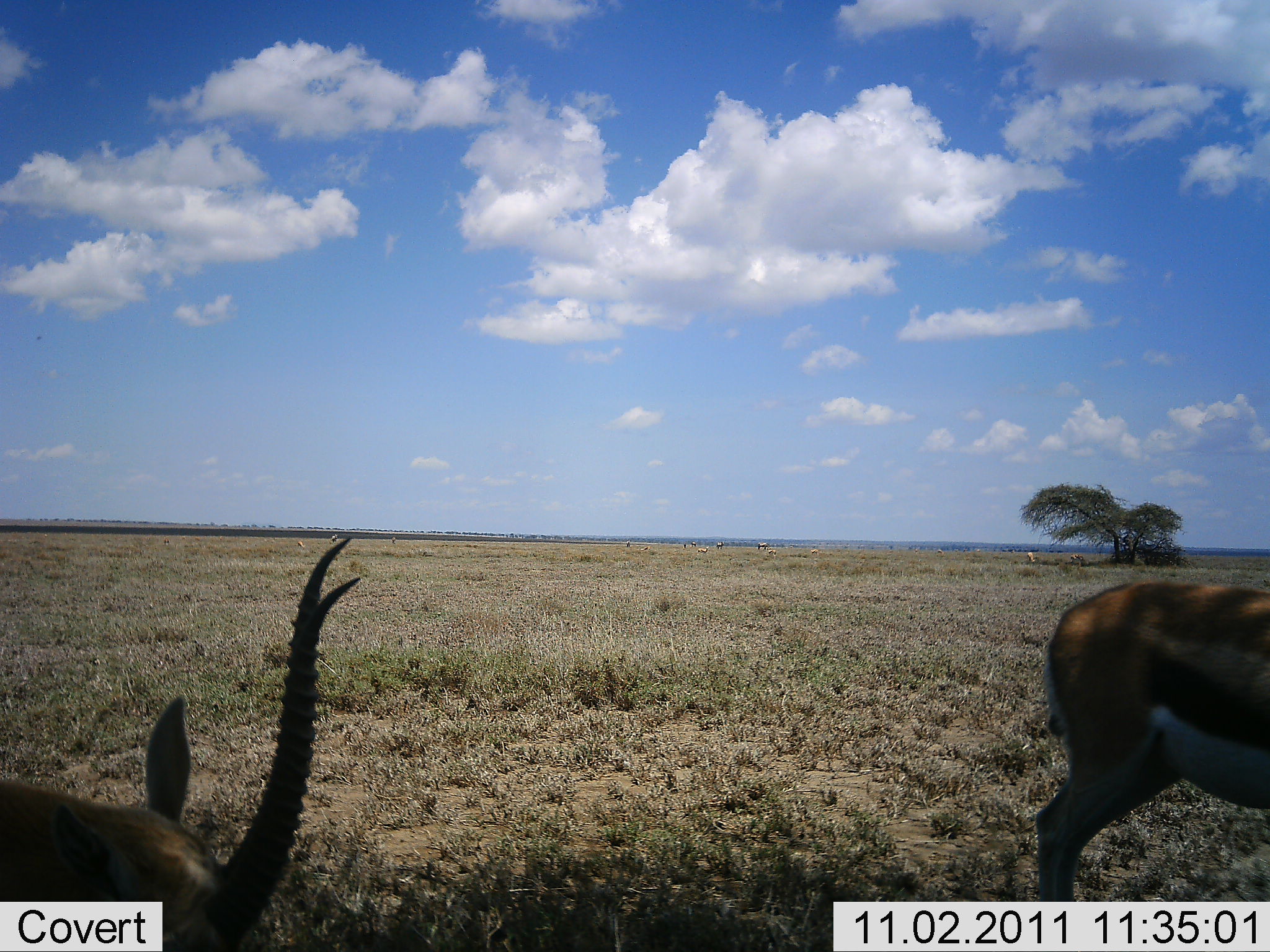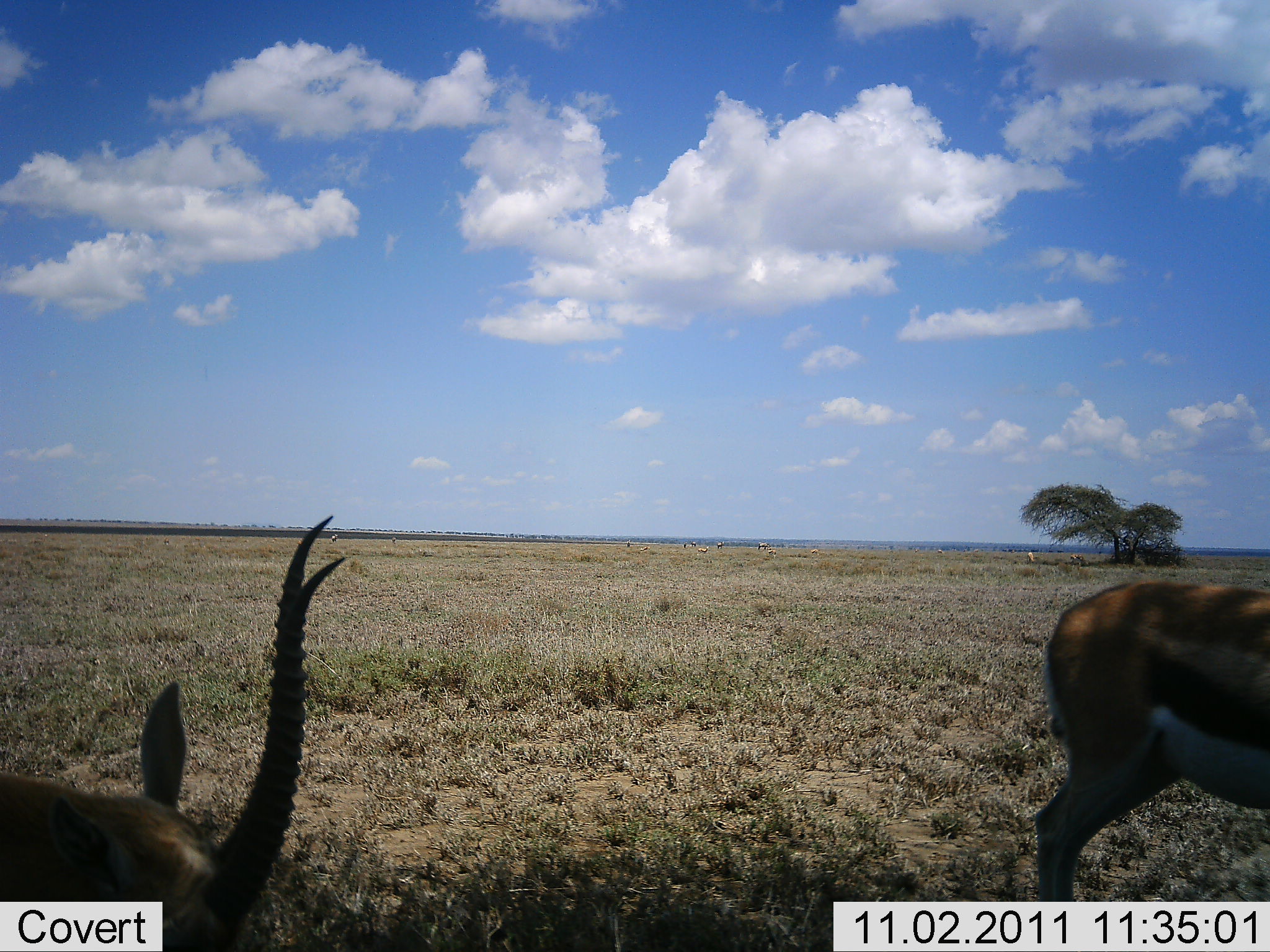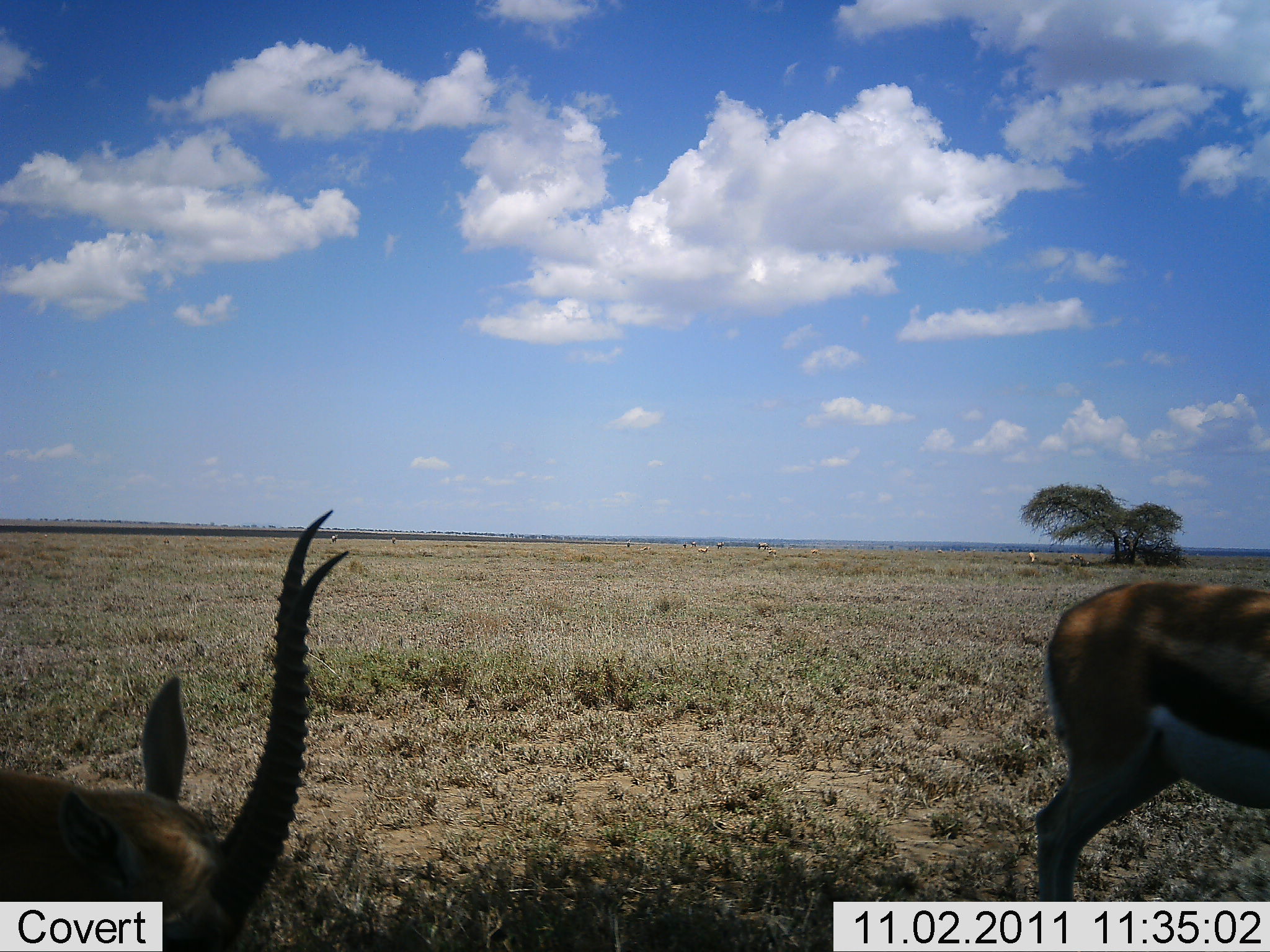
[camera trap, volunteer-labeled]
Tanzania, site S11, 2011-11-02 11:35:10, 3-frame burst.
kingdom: Animalia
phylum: Chordata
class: Mammalia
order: Artiodactyla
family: Bovidae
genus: Eudorcas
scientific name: Eudorcas thomsonii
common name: thomson's gazelle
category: gazellethomsons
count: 2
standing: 73%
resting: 18%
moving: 0%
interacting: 0%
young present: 0%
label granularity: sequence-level